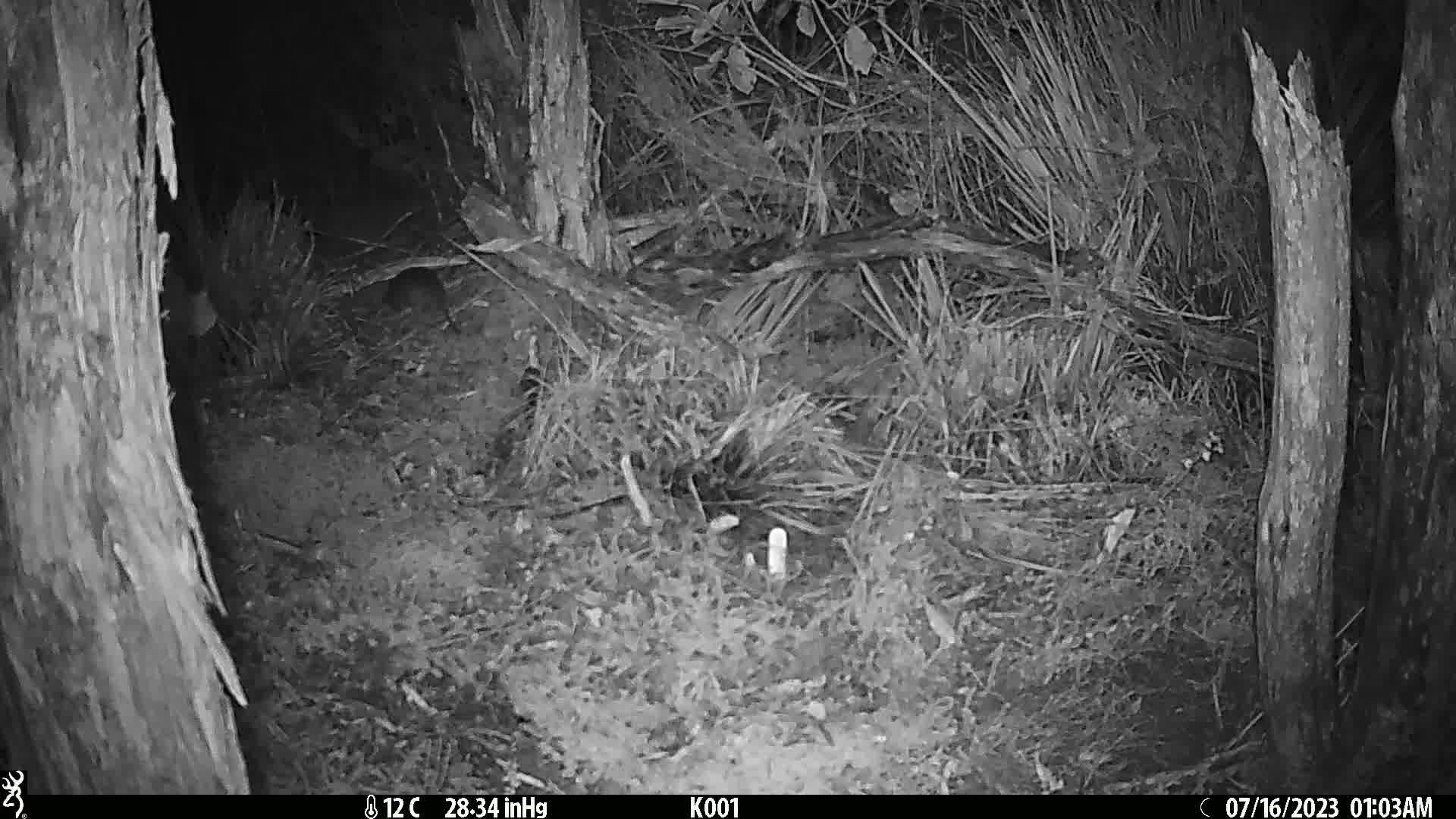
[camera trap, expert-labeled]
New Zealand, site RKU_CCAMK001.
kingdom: Animalia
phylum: Chordata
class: Mammalia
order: Rodentia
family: Muridae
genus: Rattus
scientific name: Rattus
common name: rat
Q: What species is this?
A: Rat (Rattus).